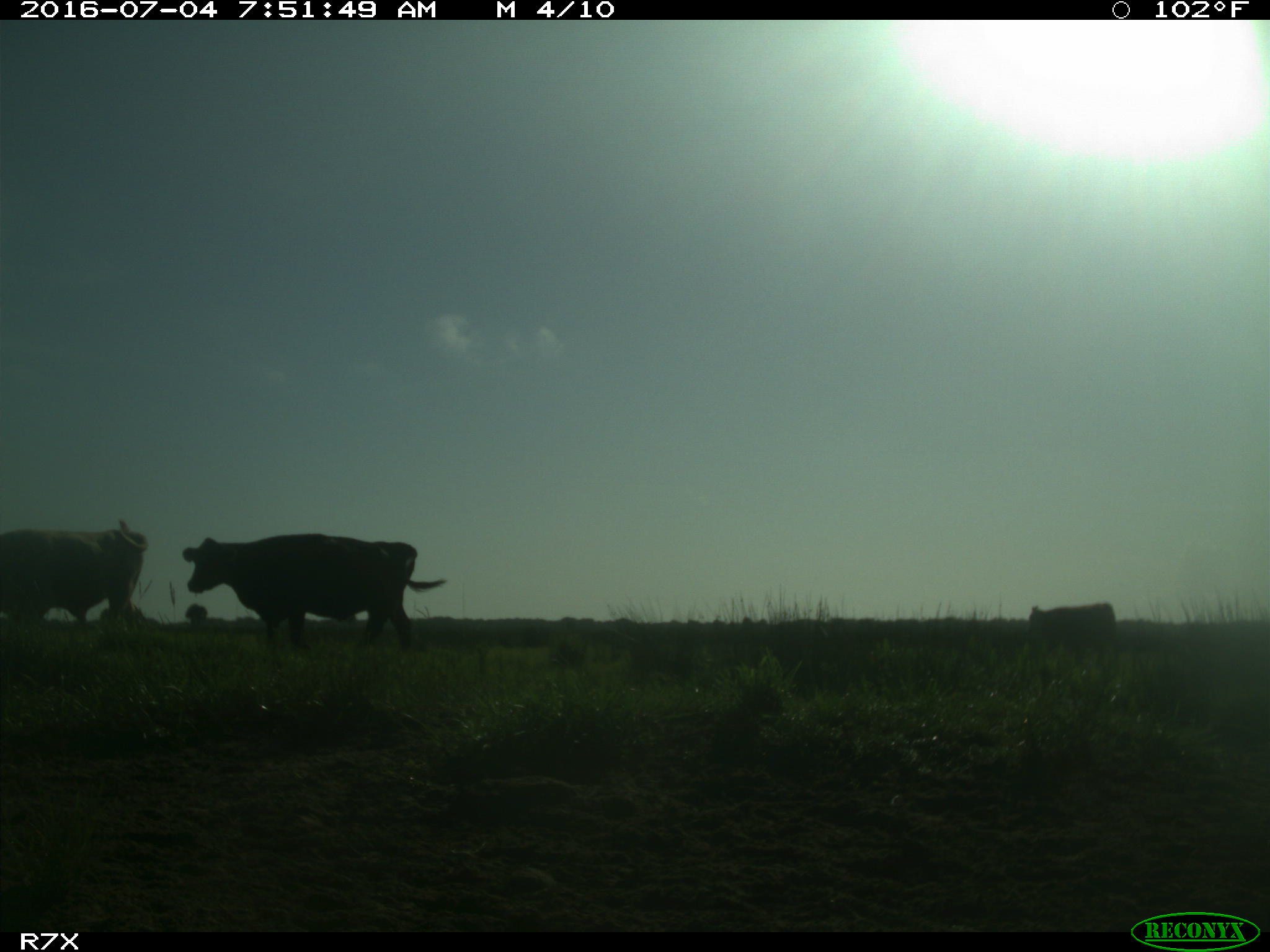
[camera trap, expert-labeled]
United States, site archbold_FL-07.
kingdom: Animalia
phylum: Chordata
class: Mammalia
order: Artiodactyla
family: Bovidae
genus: Bos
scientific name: Bos taurus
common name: domestic cow